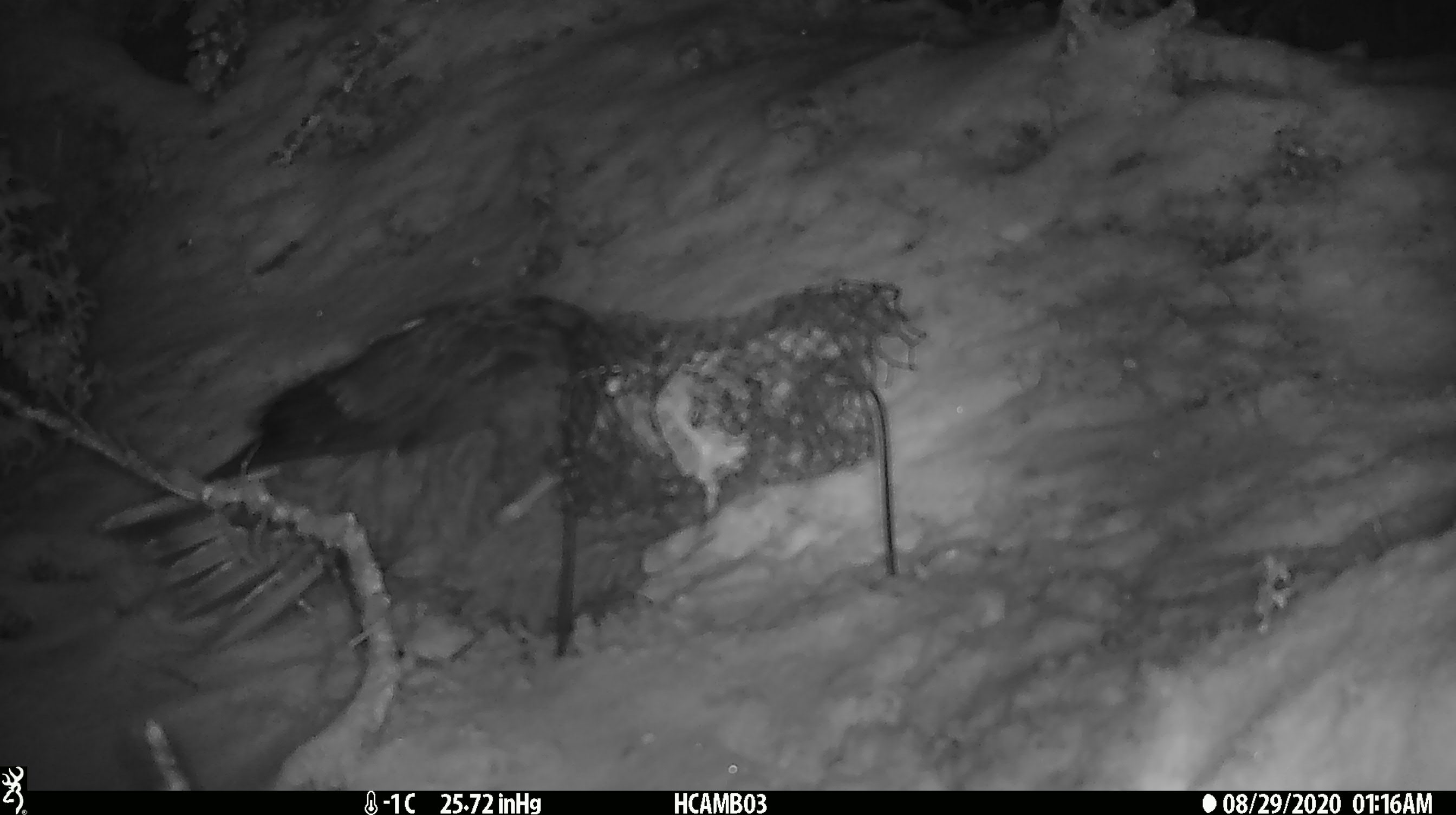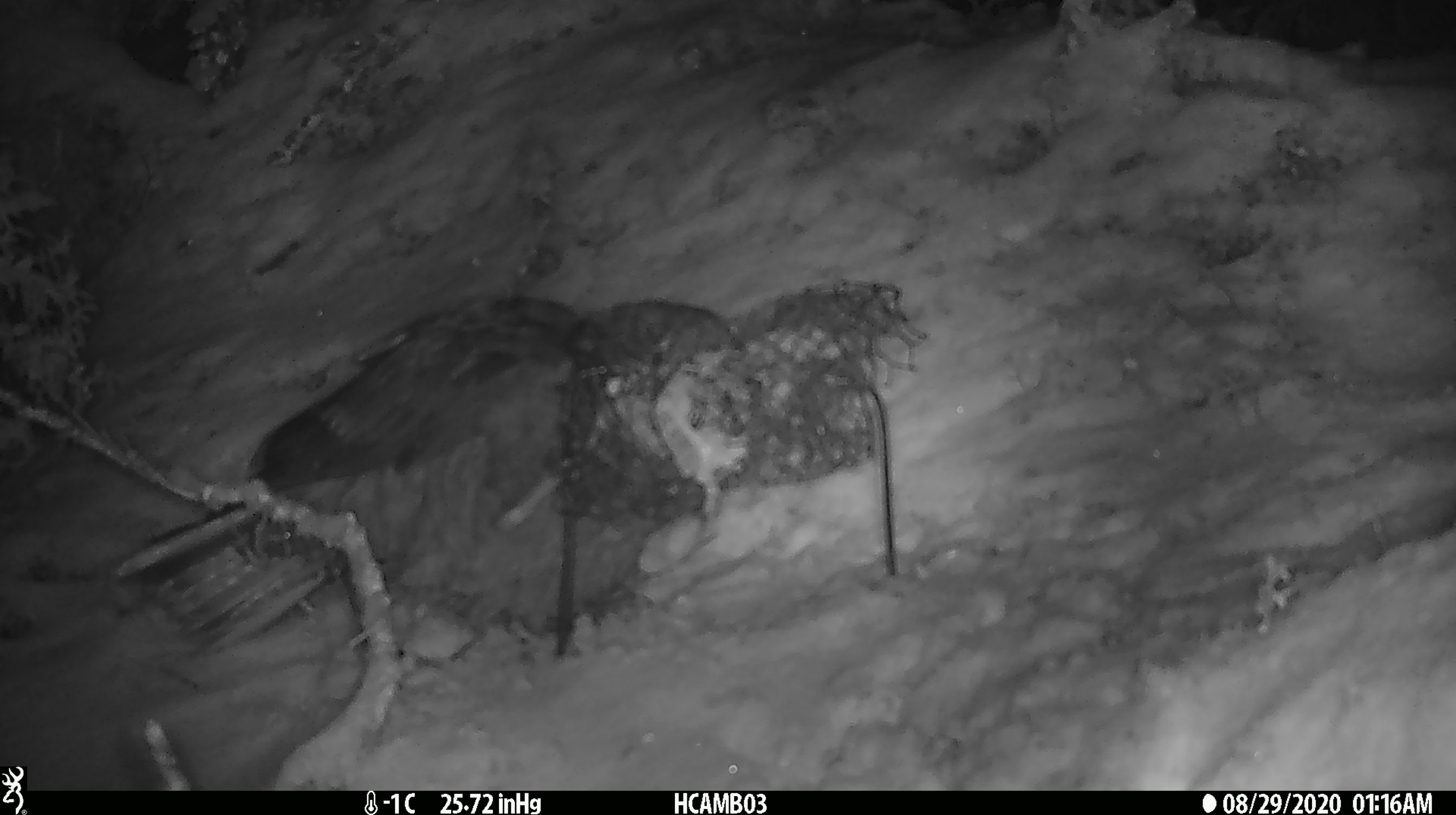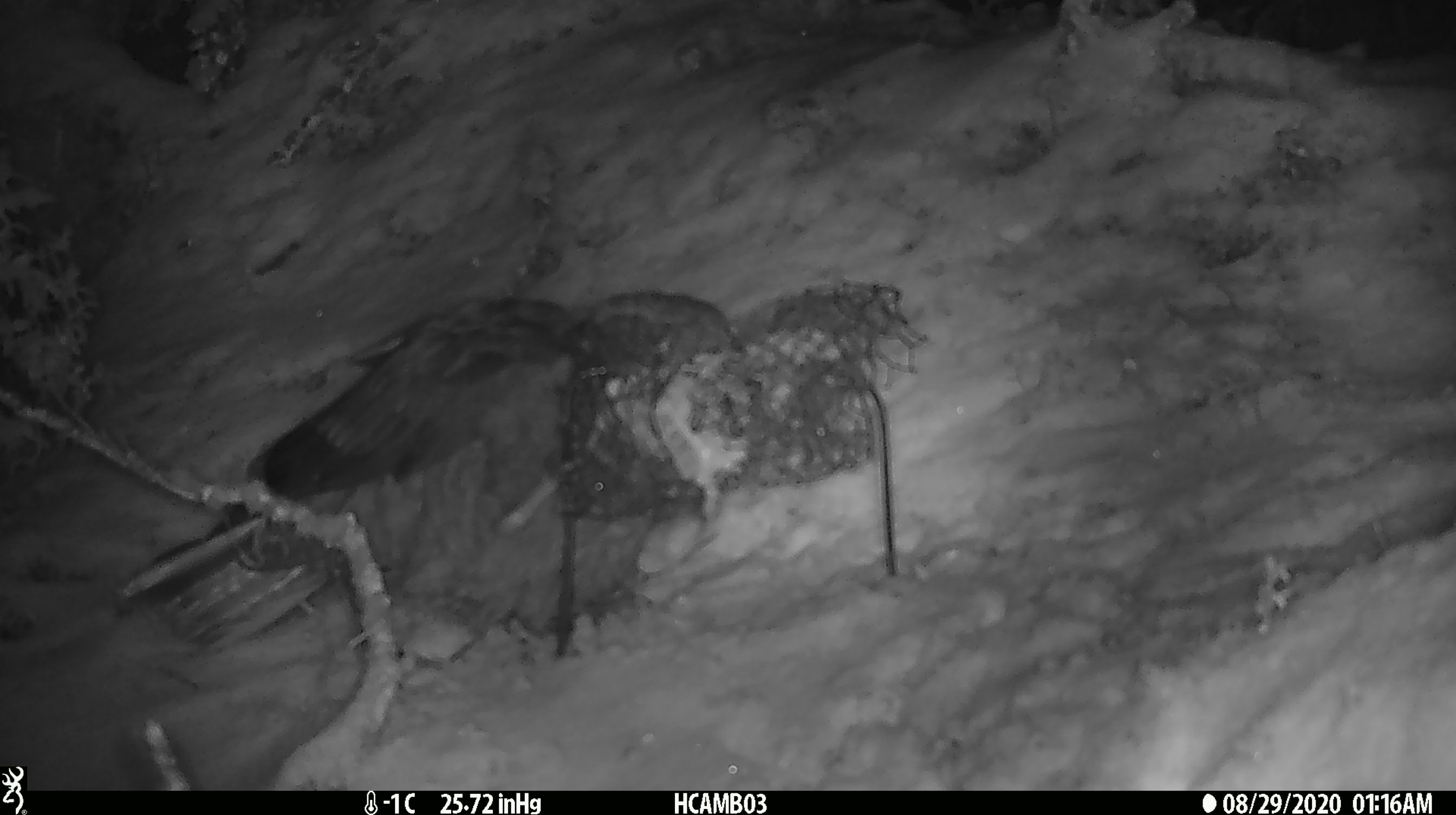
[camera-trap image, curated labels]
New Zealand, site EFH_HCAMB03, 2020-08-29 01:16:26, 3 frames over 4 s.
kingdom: Animalia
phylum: Chordata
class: Aves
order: Psittaciformes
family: Strigopidae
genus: Nestor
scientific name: Nestor notabilis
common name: kea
Kea (Nestor notabilis).